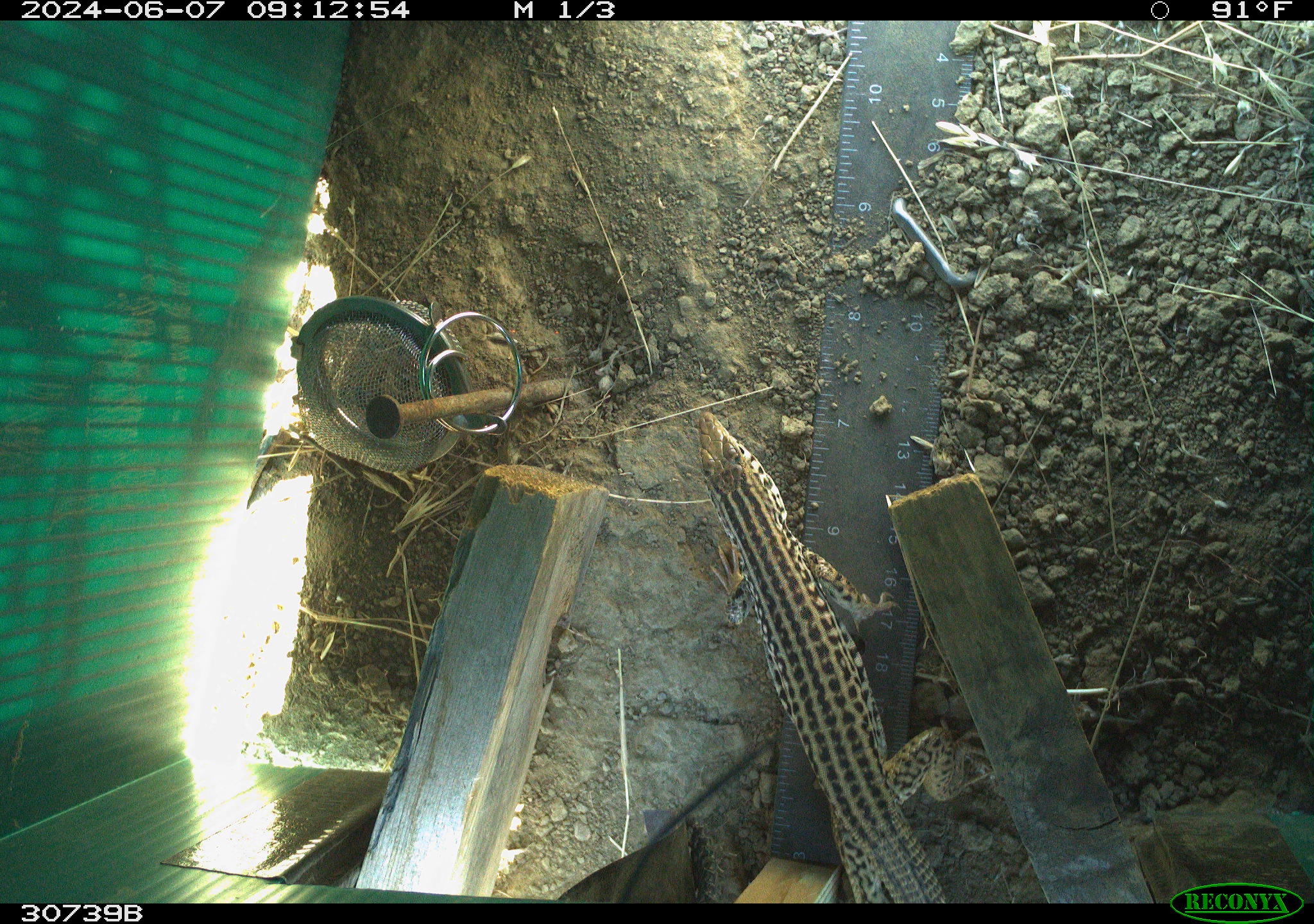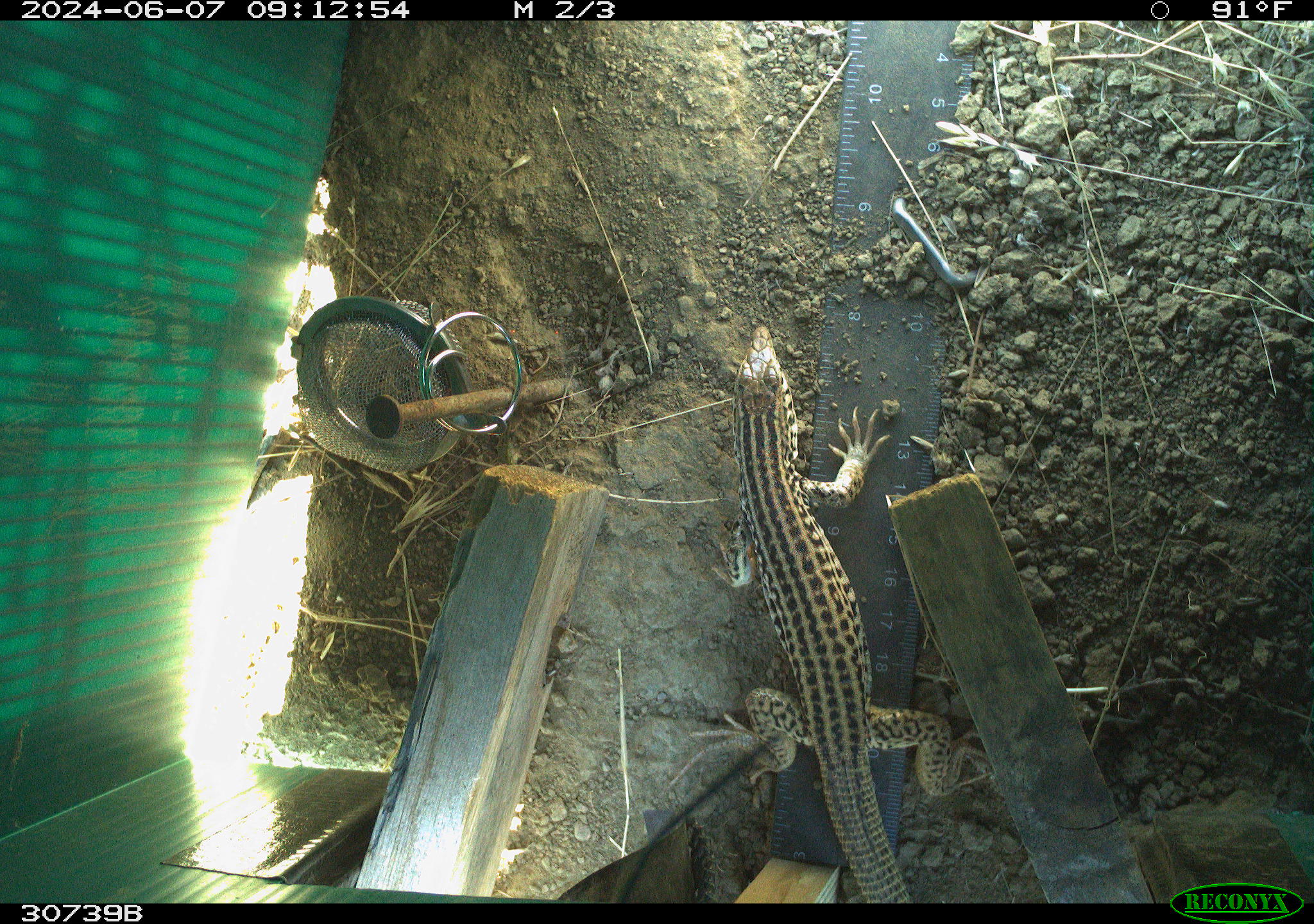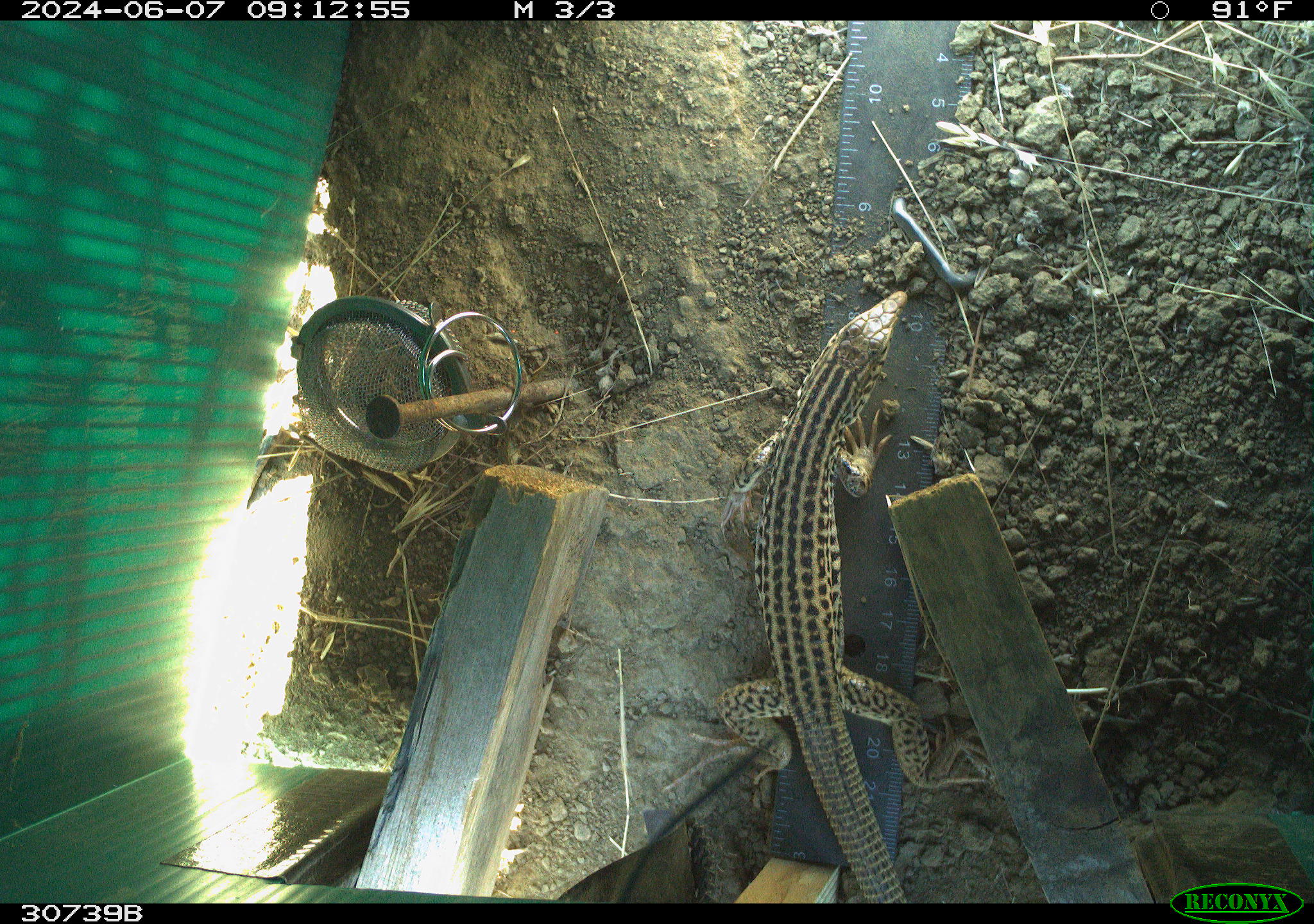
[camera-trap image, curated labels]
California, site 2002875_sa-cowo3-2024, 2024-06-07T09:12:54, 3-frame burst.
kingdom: Animalia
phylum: Chordata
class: Reptilia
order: Squamata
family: Teiidae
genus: Aspidoscelis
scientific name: Aspidoscelis tigris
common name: western whiptail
Western whiptail (Aspidoscelis tigris).